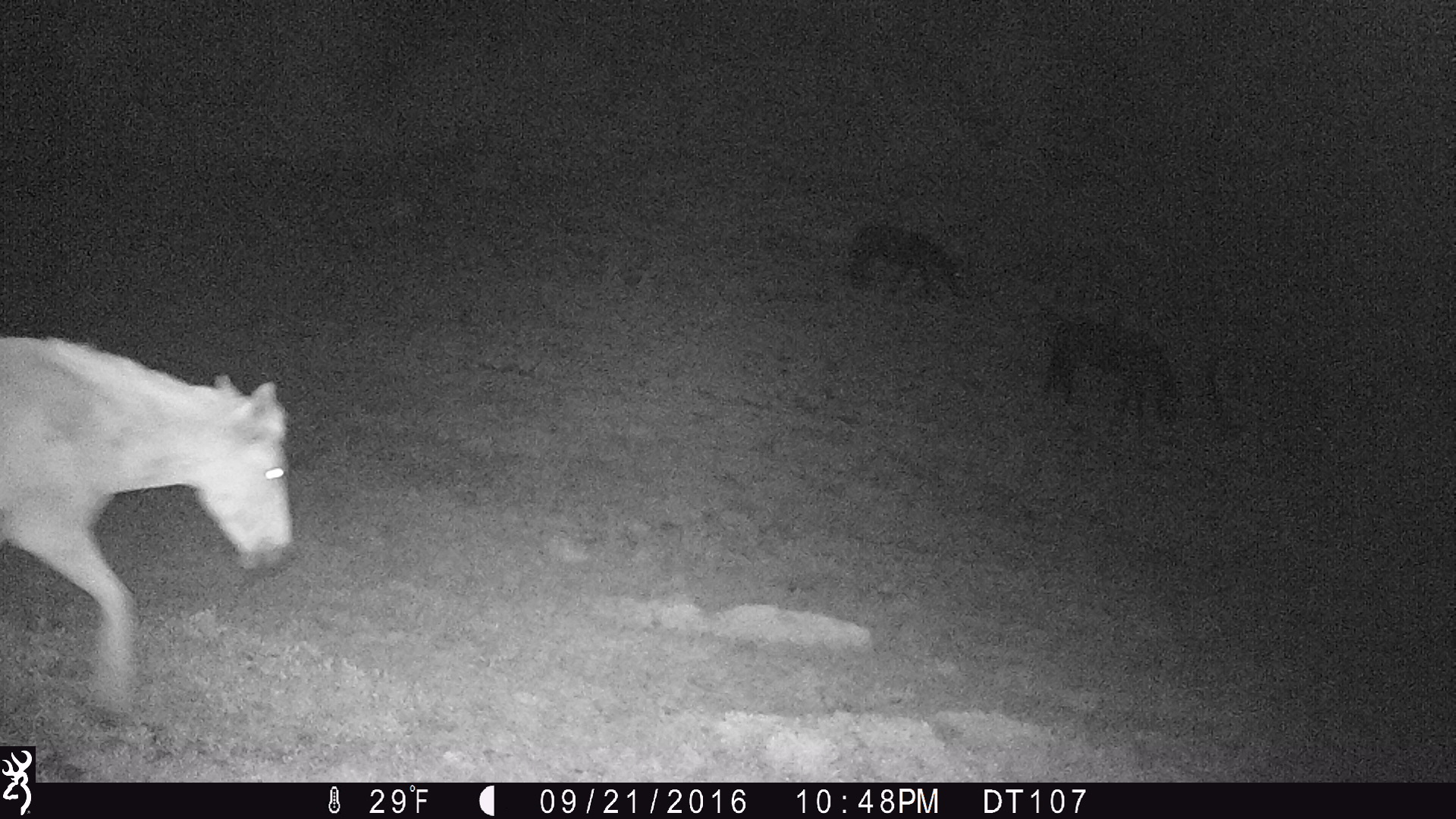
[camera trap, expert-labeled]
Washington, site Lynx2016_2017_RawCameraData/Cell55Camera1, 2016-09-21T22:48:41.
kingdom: Animalia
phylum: Chordata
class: Mammalia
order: Perissodactyla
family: Equidae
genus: Equus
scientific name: Equus caballus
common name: domestic horse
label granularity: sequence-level